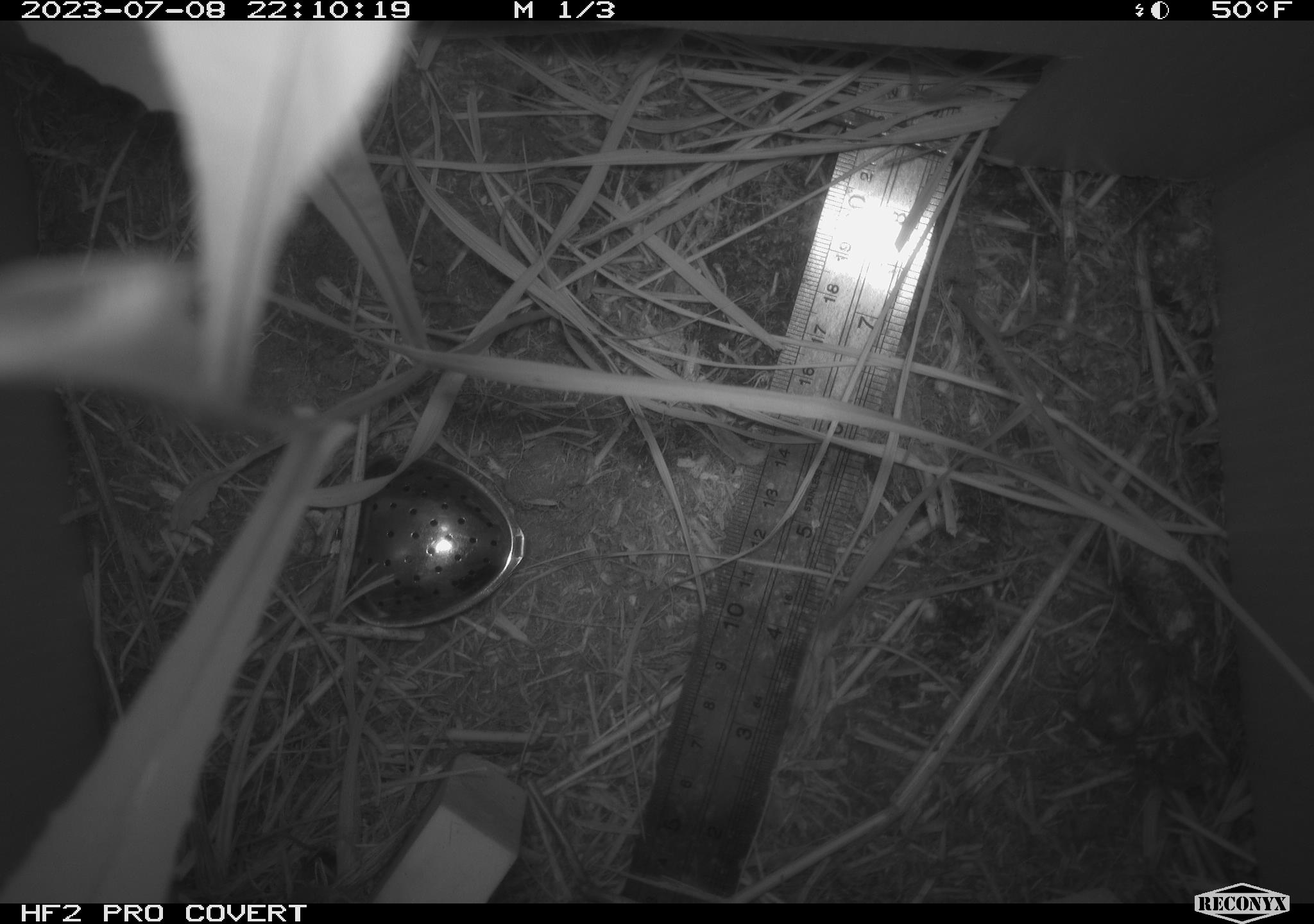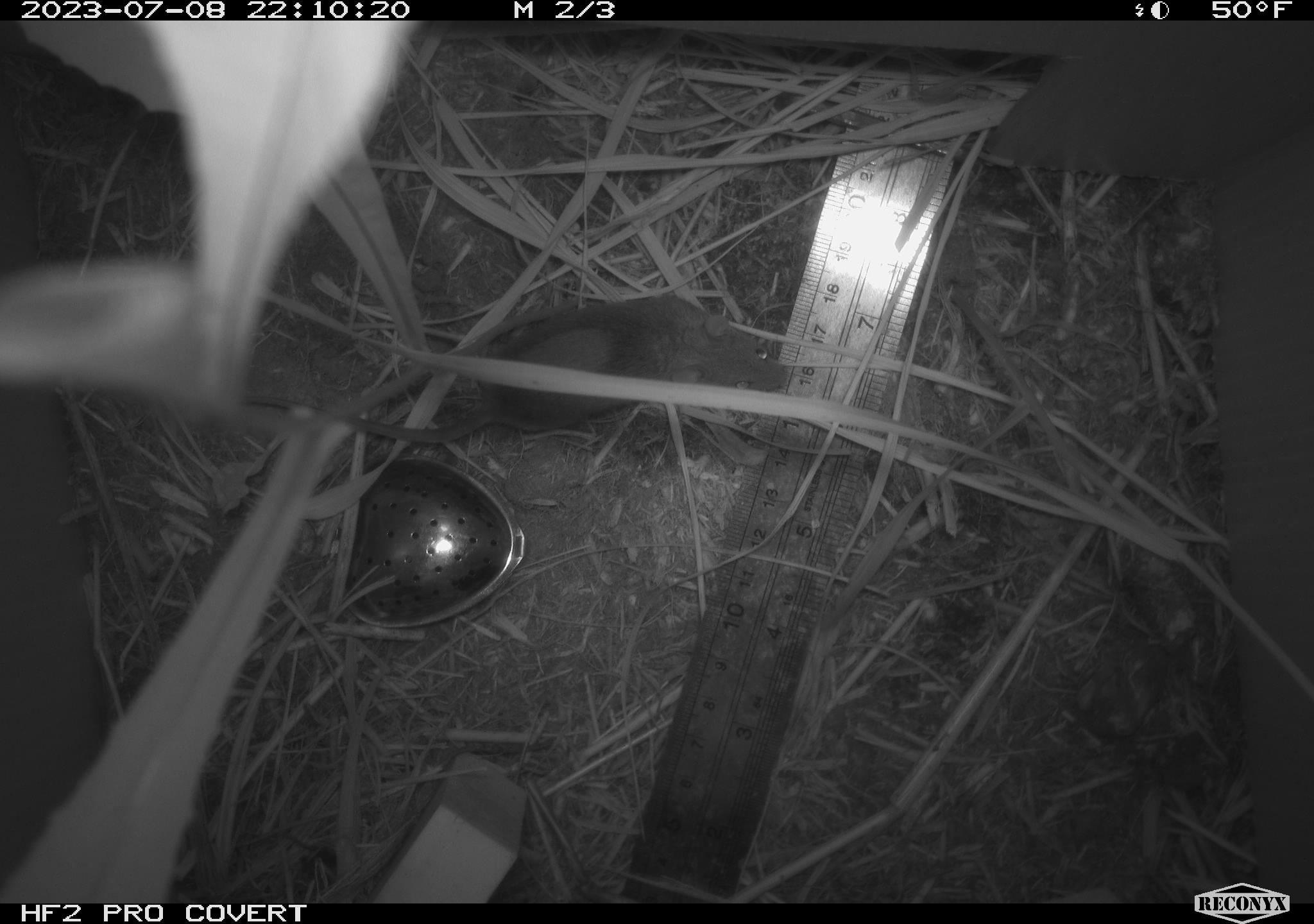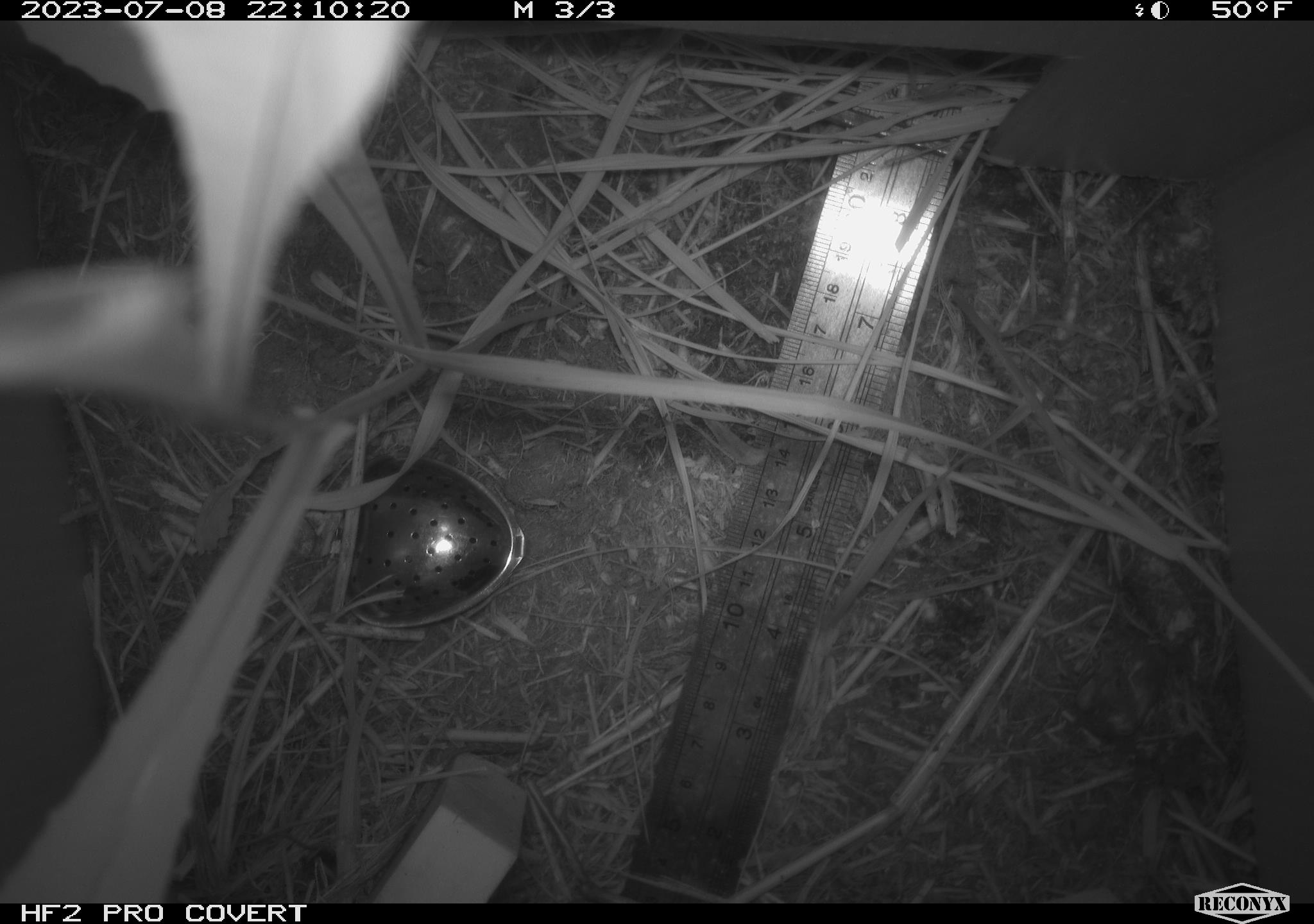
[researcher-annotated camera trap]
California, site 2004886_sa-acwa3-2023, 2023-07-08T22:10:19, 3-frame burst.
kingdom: Animalia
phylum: Chordata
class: Mammalia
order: Rodentia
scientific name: Rodentia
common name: mouse species